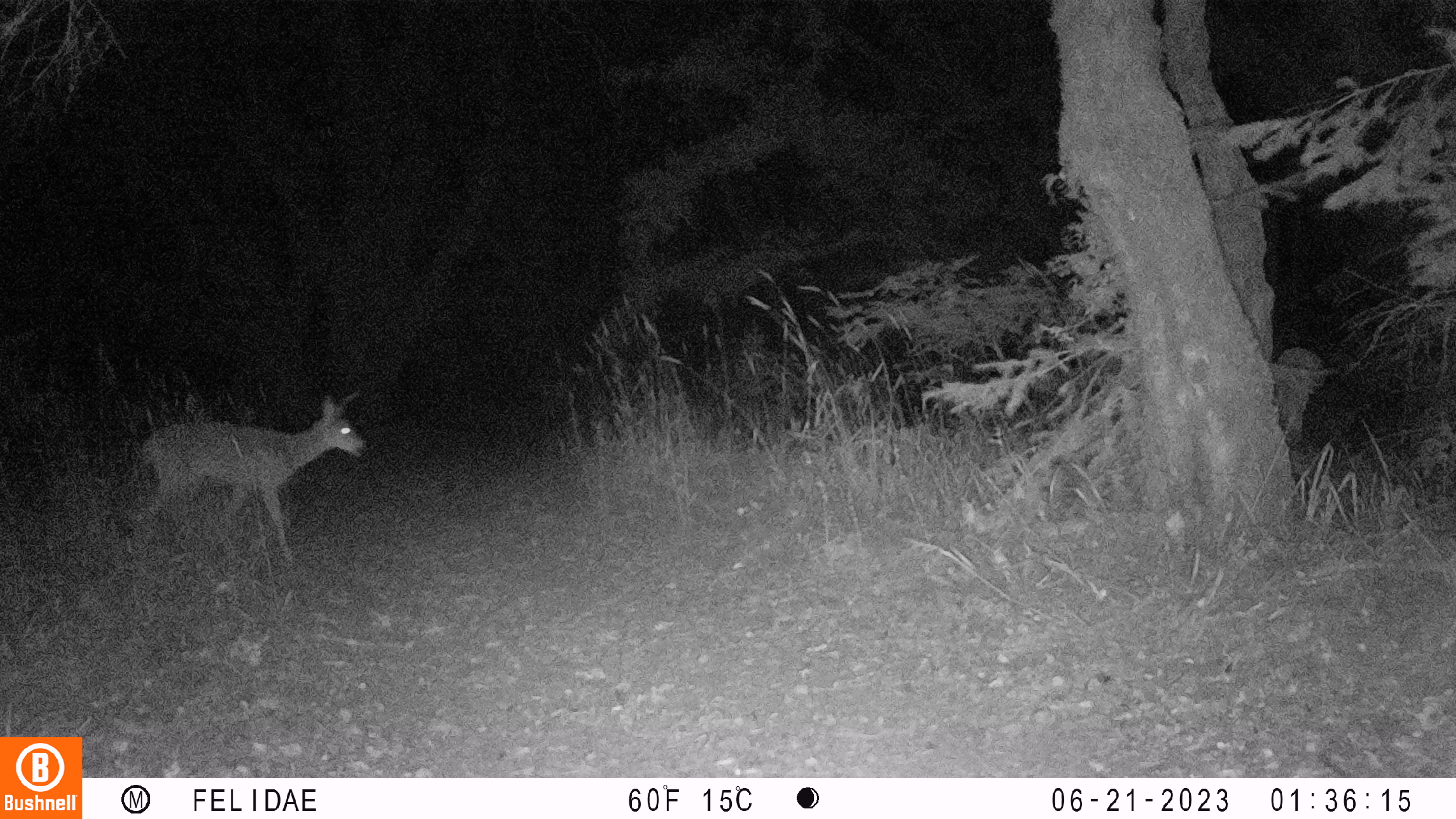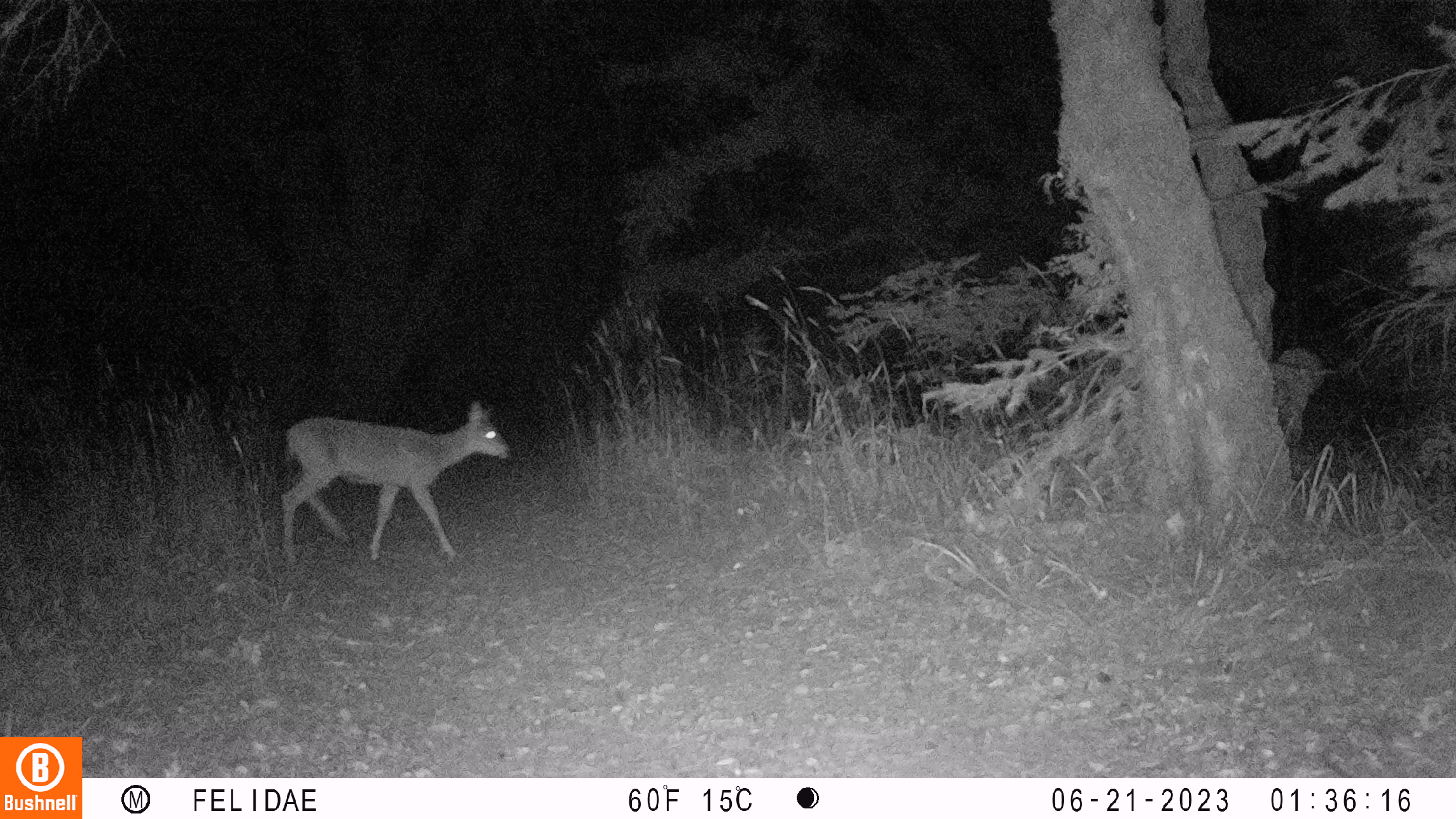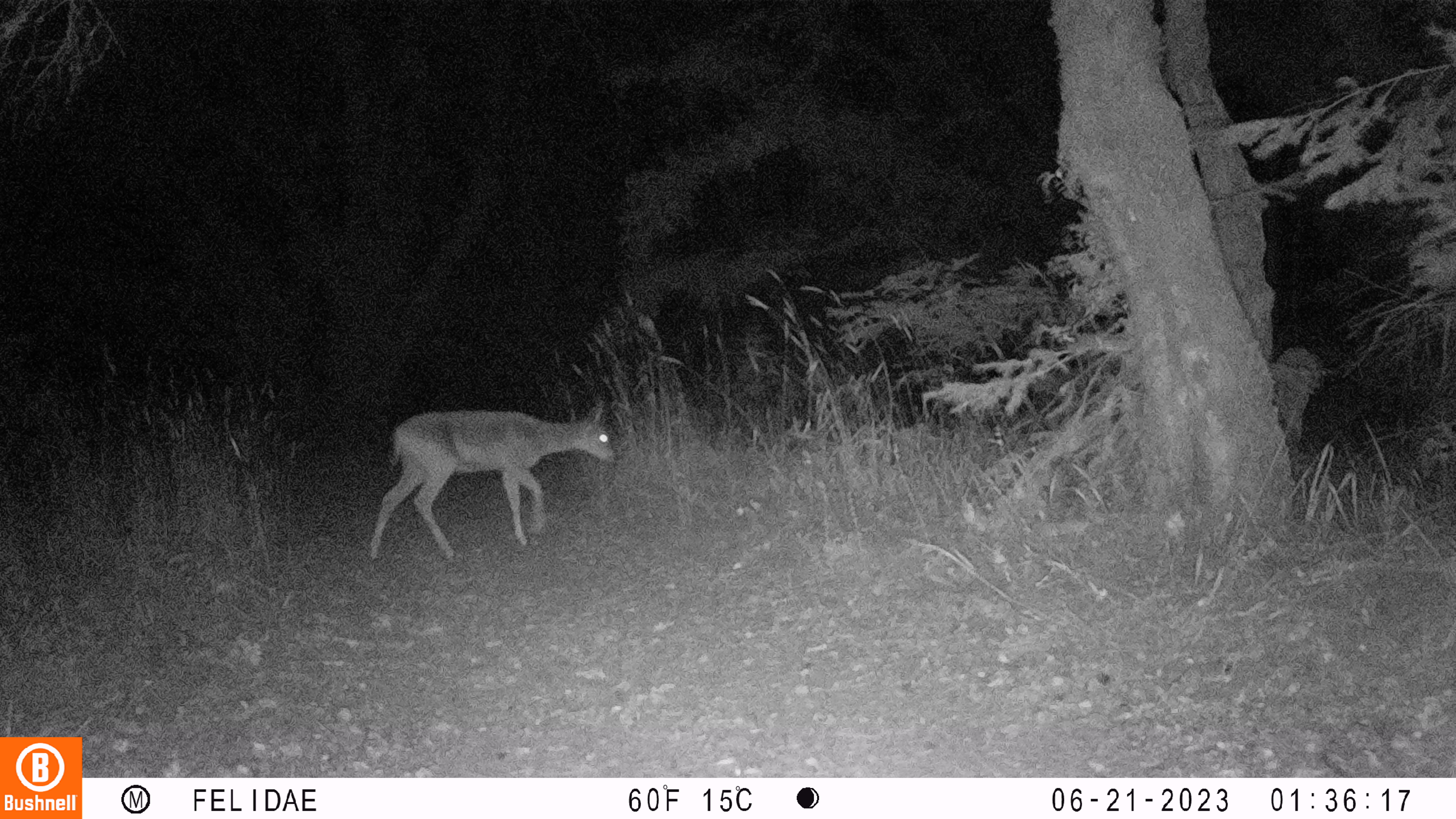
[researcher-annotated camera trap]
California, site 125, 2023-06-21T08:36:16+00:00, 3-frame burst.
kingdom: Animalia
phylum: Chordata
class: Mammalia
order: Artiodactyla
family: Cervidae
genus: Odocoileus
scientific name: Odocoileus hemionus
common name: mule deer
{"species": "mule deer (Odocoileus hemionus)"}